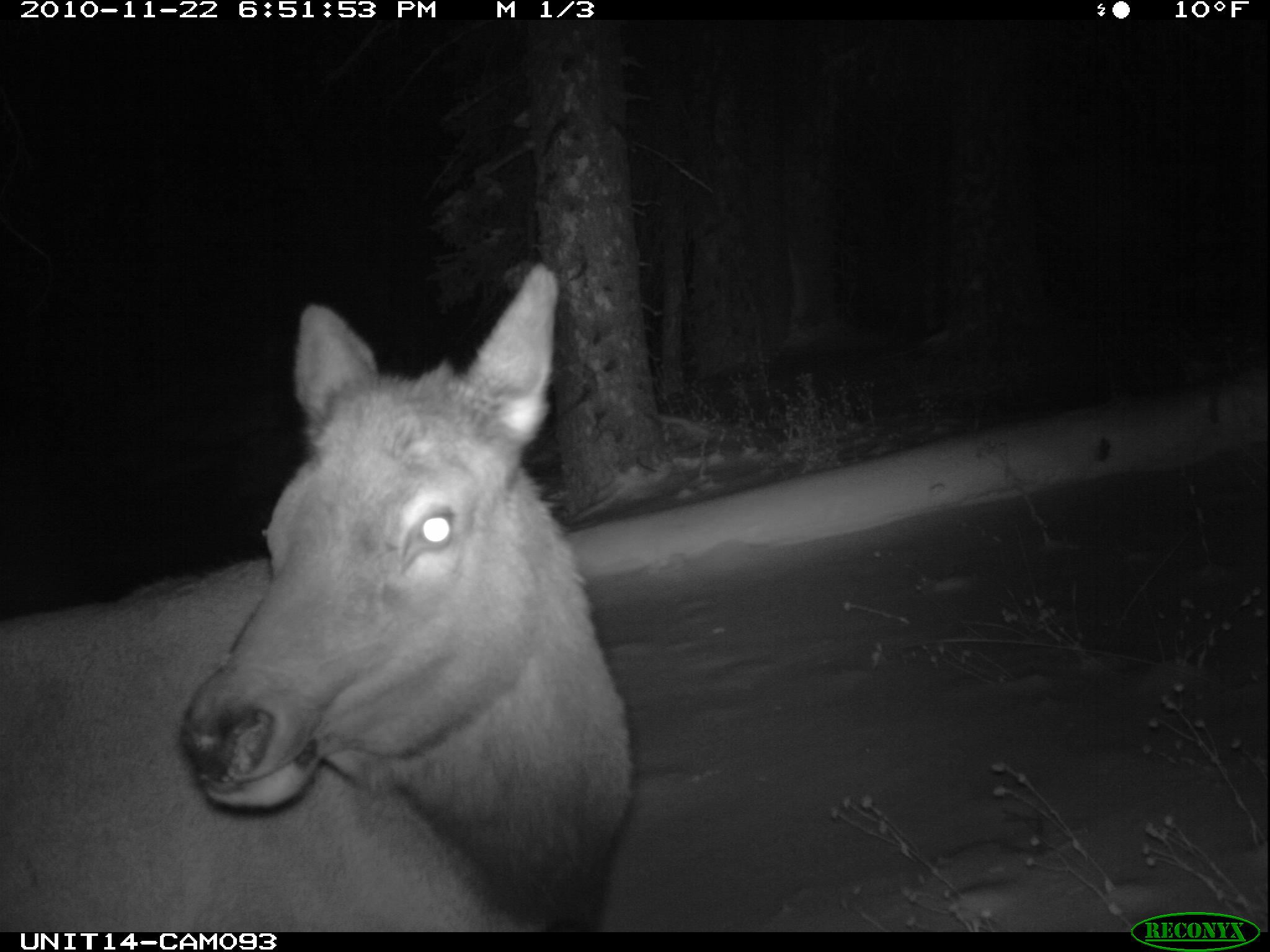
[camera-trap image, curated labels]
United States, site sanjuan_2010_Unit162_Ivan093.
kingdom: Animalia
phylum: Chordata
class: Mammalia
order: Artiodactyla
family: Cervidae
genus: Cervus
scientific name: Cervus elaphus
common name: red deer